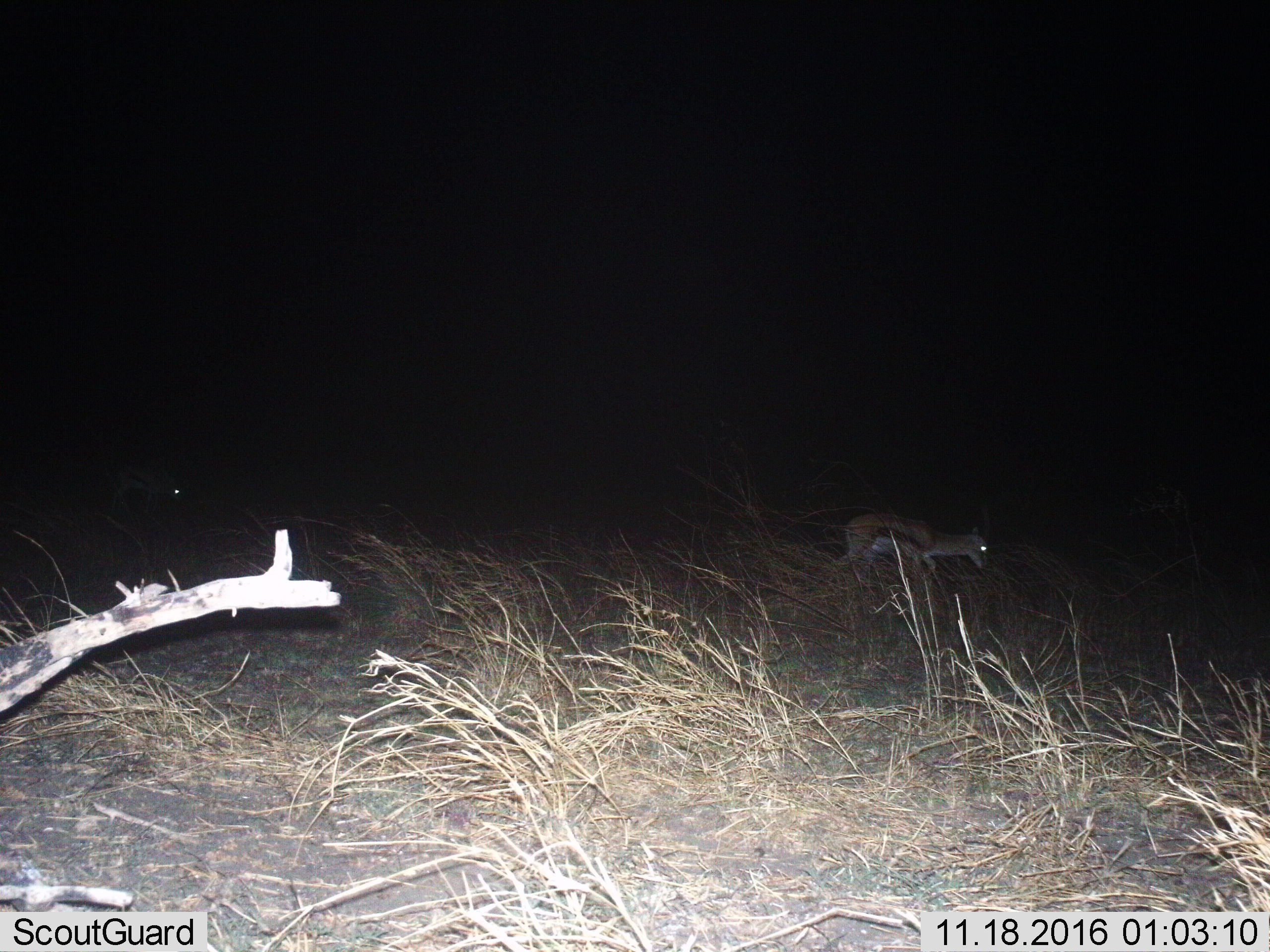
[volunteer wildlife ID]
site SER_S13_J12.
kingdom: Animalia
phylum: Chordata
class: Mammalia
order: Artiodactyla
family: Bovidae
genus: Eudorcas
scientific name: Eudorcas thomsonii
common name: thomson's gazelle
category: gazellethomsons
Gazellethomsons (thomson's gazelle) (Eudorcas thomsonii), count 1. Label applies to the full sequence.